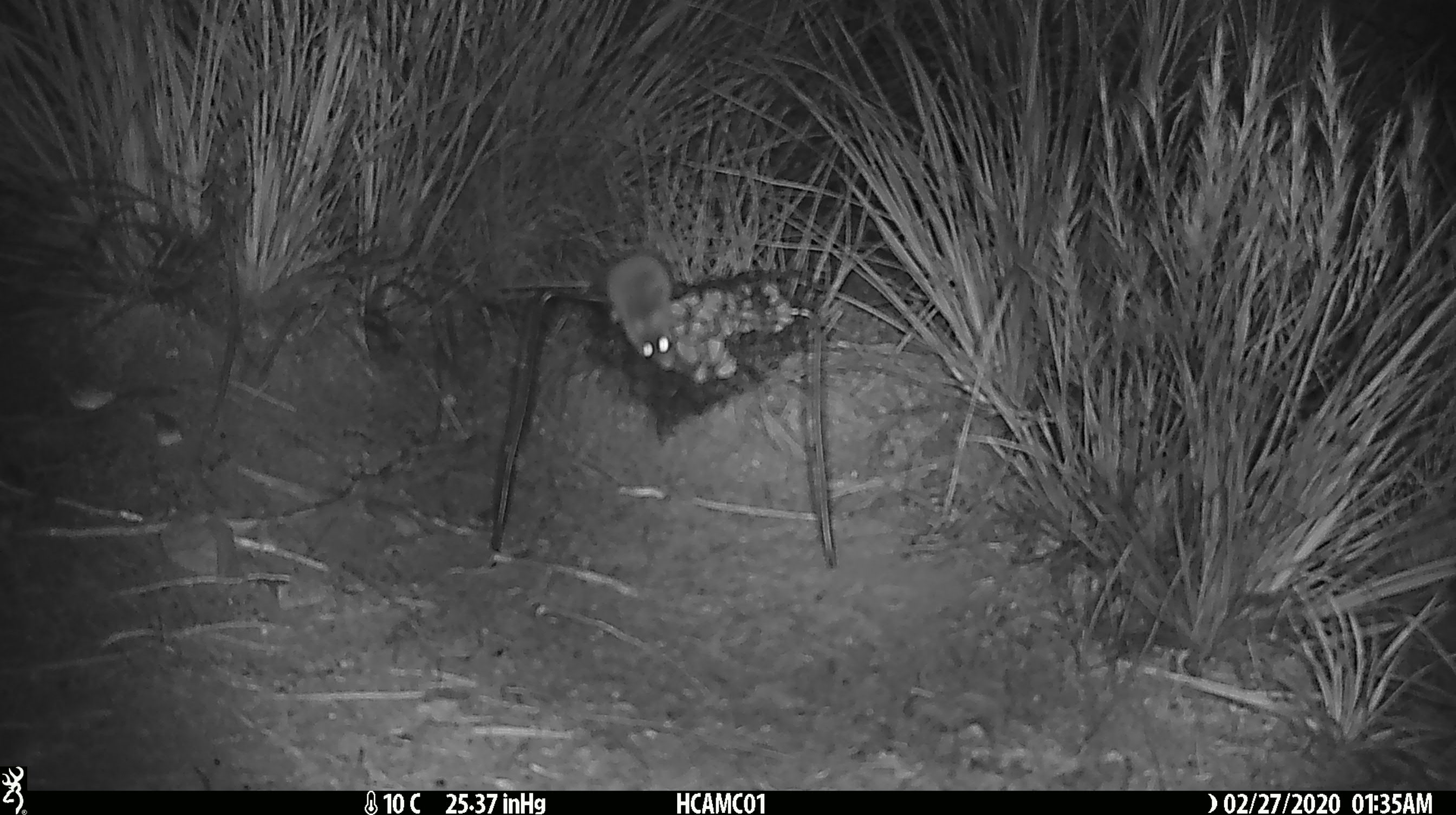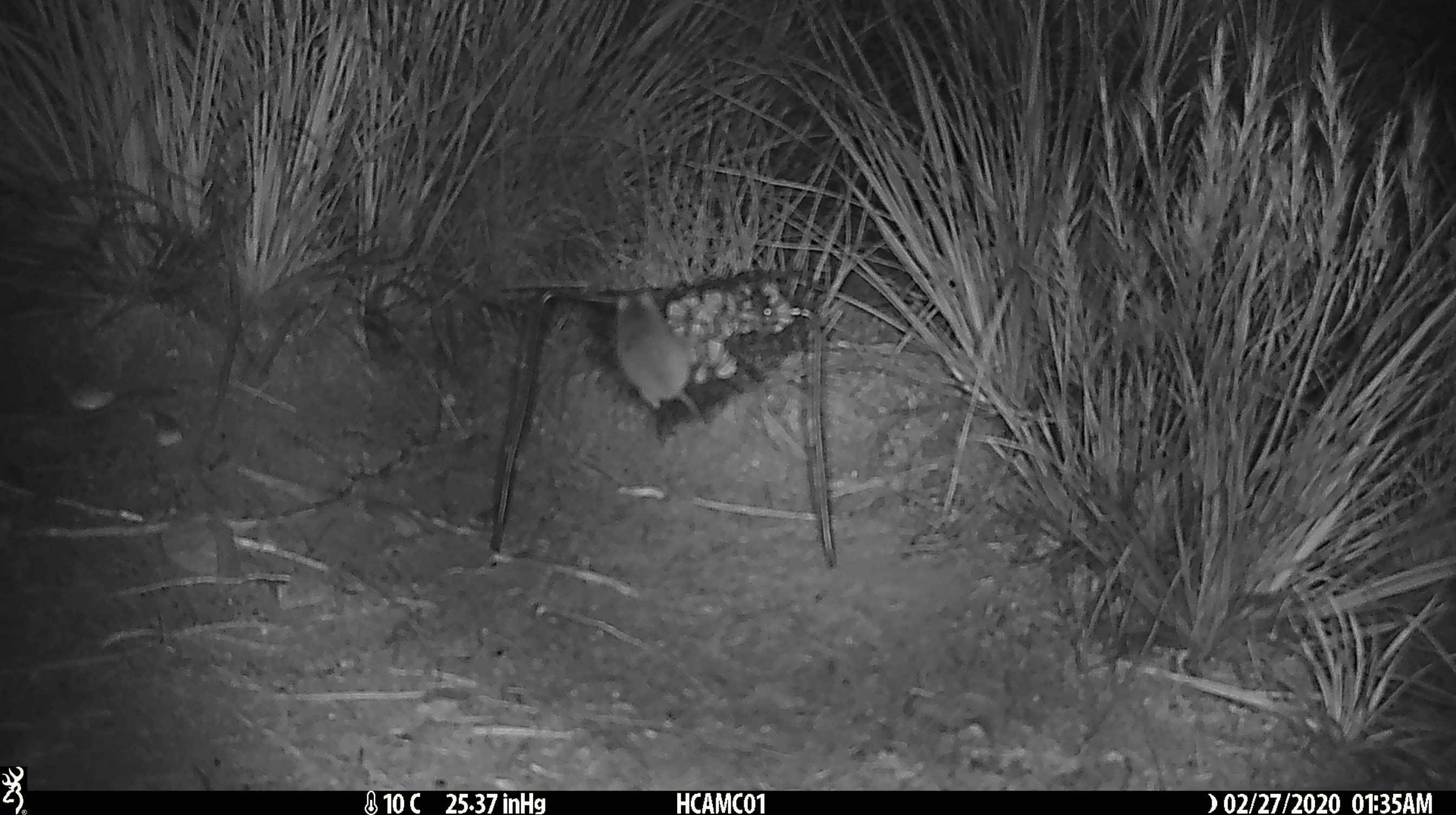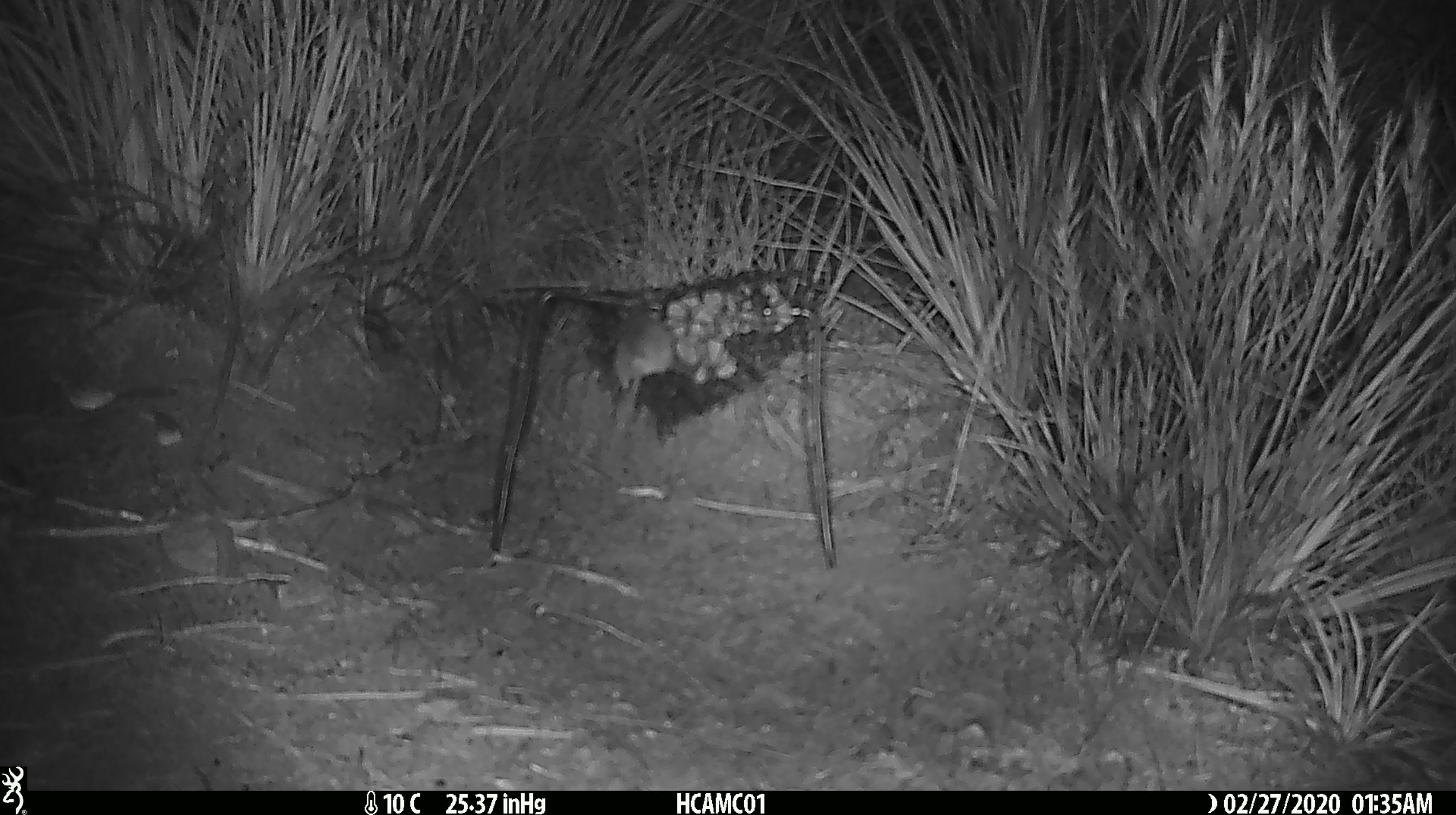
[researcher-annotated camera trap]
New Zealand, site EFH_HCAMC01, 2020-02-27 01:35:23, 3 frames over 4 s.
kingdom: Animalia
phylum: Chordata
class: Mammalia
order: Rodentia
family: Muridae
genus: Mus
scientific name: Mus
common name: mouse